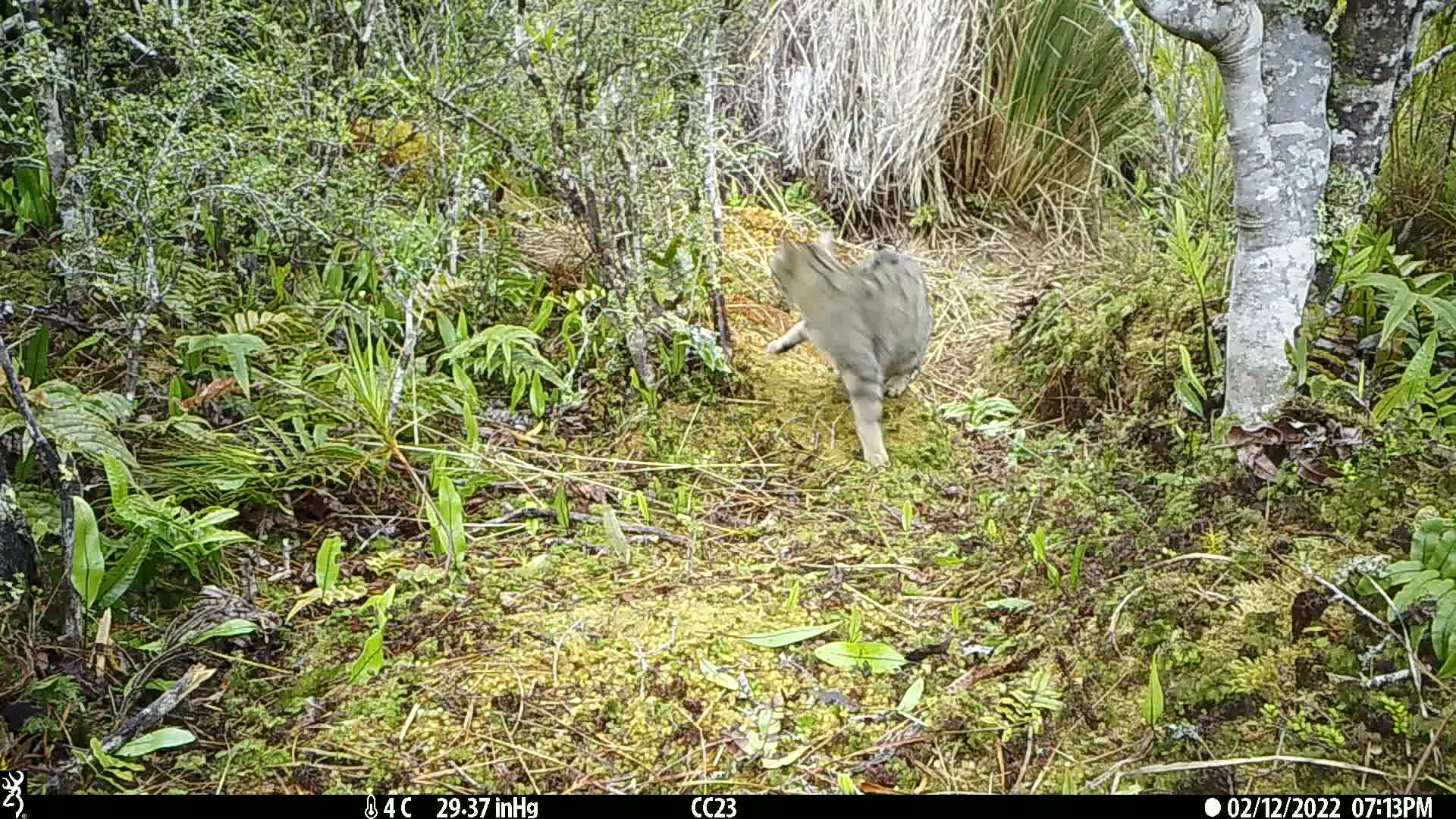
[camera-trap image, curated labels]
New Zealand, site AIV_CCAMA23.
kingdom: Animalia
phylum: Chordata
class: Mammalia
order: Carnivora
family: Felidae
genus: Felis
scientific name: Felis catus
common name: domestic cat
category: cat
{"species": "cat (domestic cat) (Felis catus)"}